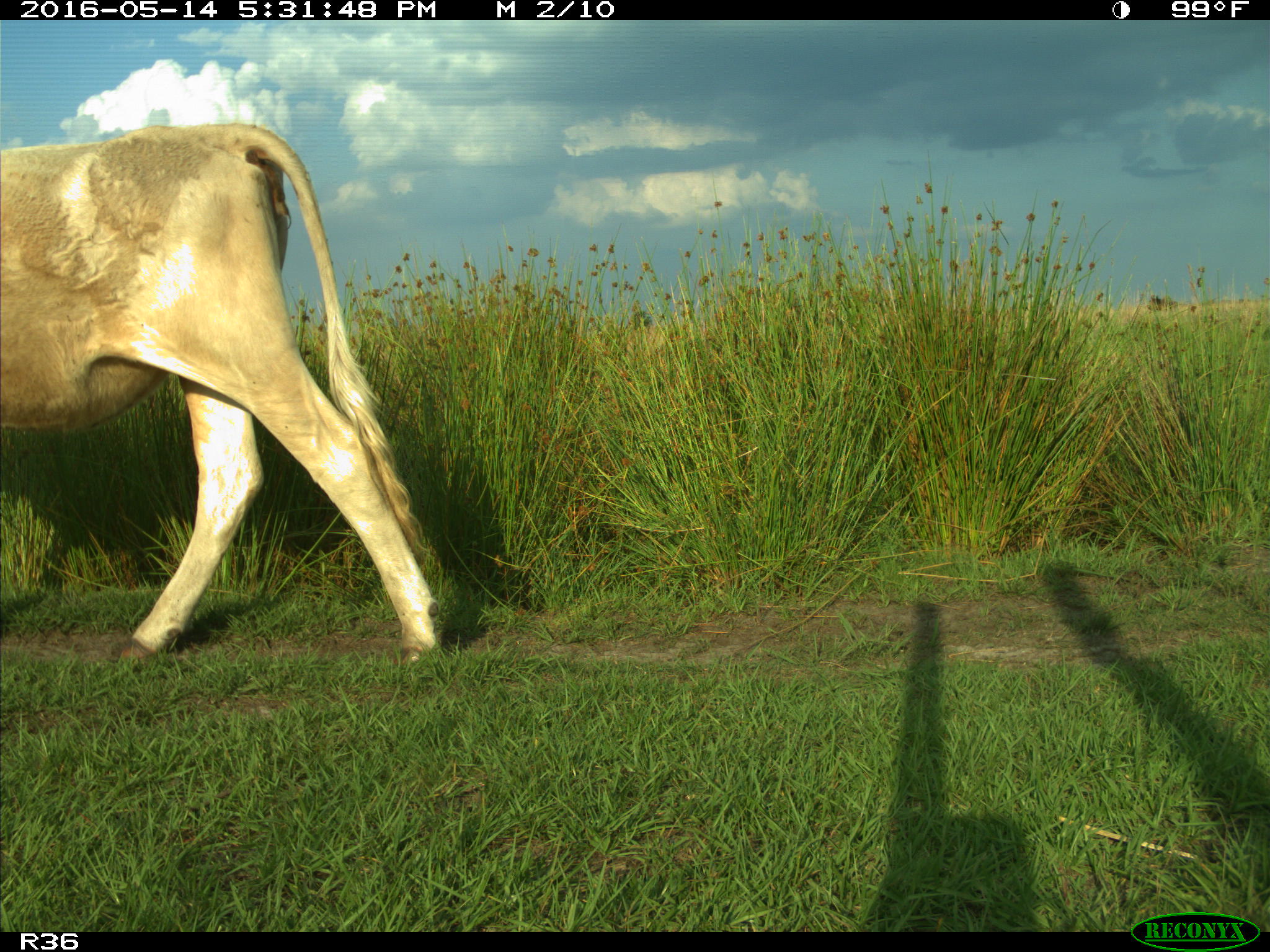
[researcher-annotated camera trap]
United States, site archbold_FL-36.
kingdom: Animalia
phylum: Chordata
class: Mammalia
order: Artiodactyla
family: Bovidae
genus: Bos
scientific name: Bos taurus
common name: domestic cow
Bos taurus (domestic cow).